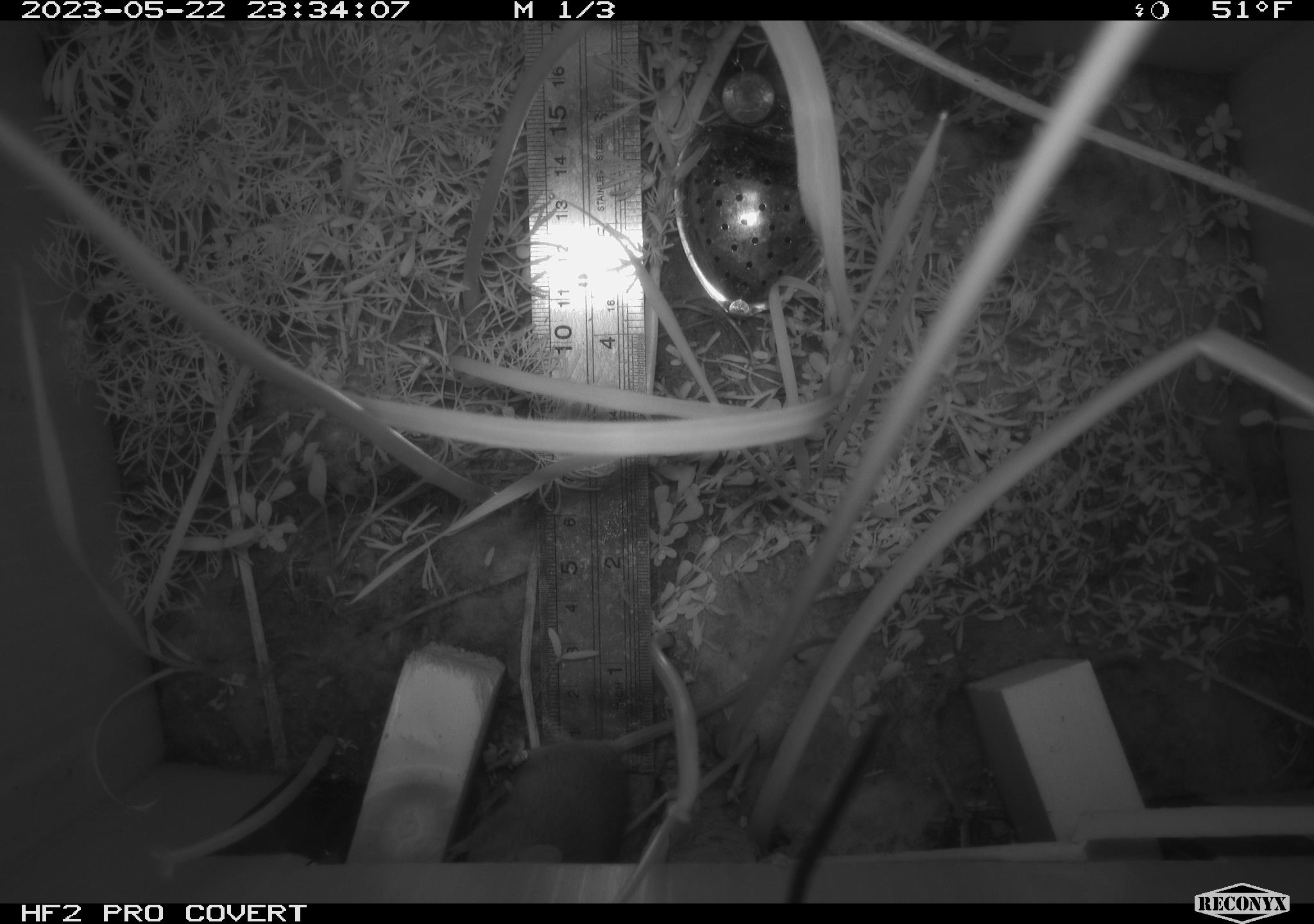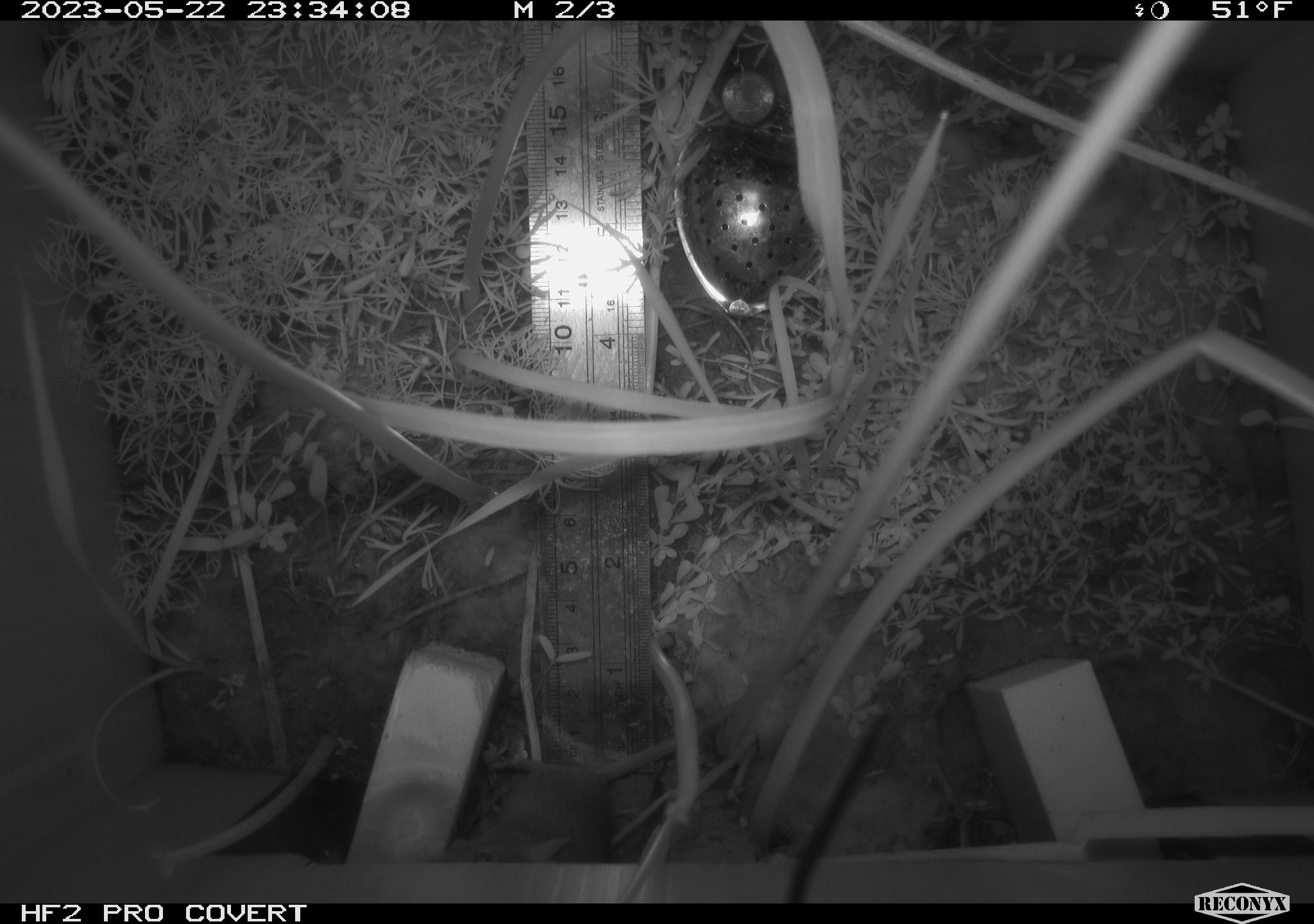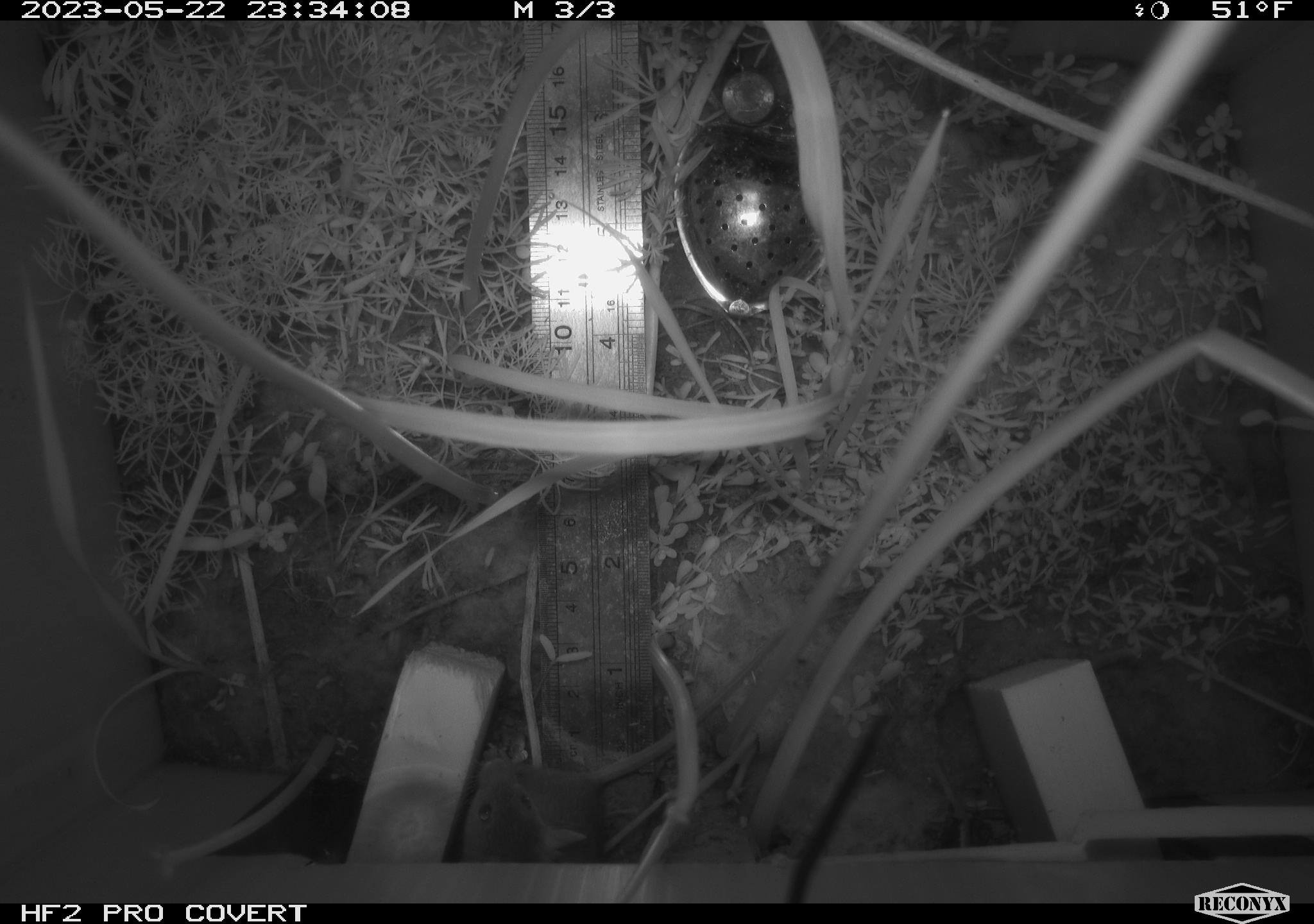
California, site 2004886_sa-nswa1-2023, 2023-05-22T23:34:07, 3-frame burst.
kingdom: Animalia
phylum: Chordata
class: Mammalia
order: Rodentia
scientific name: Rodentia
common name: mouse species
Mouse species (Rodentia).